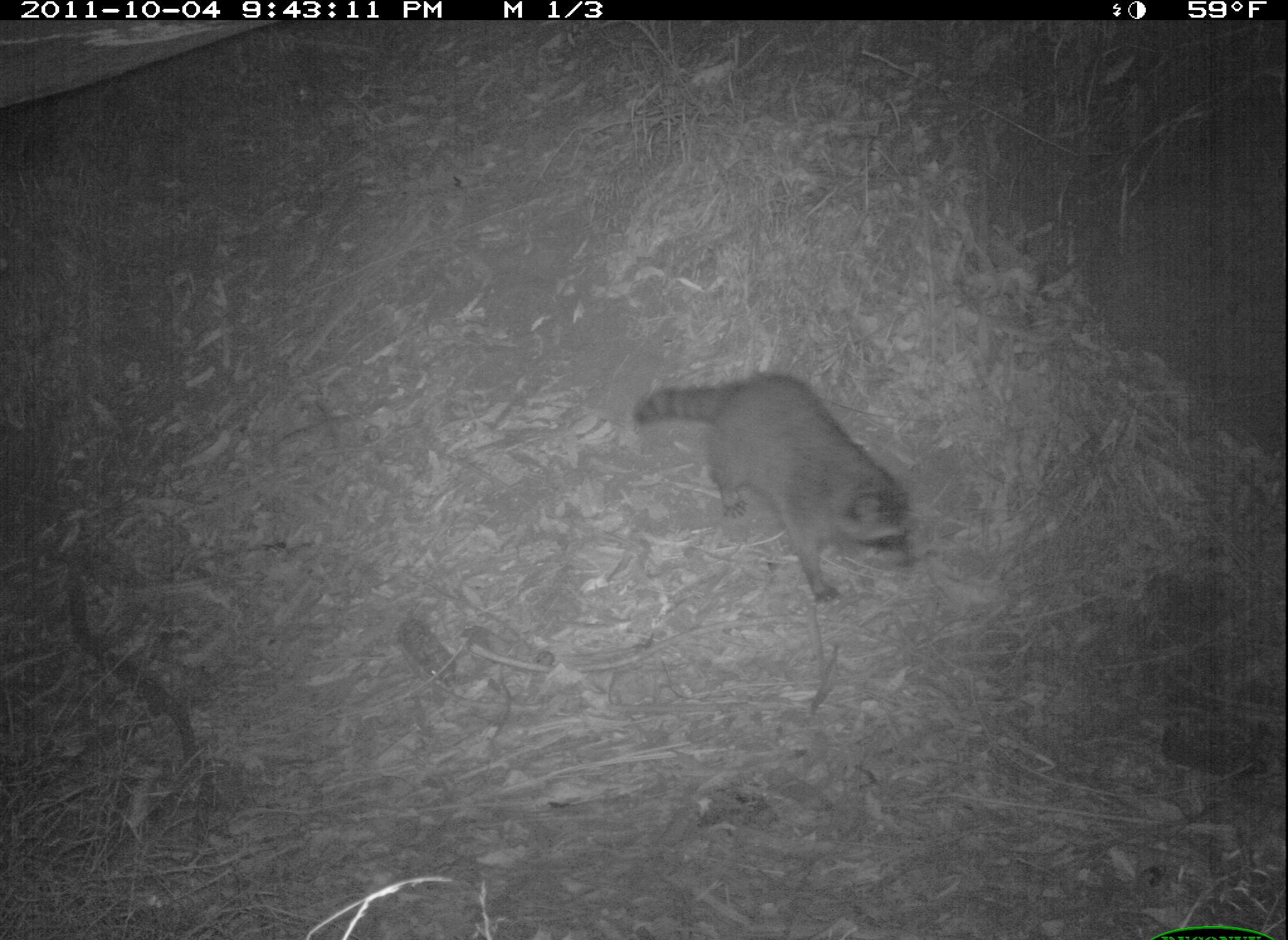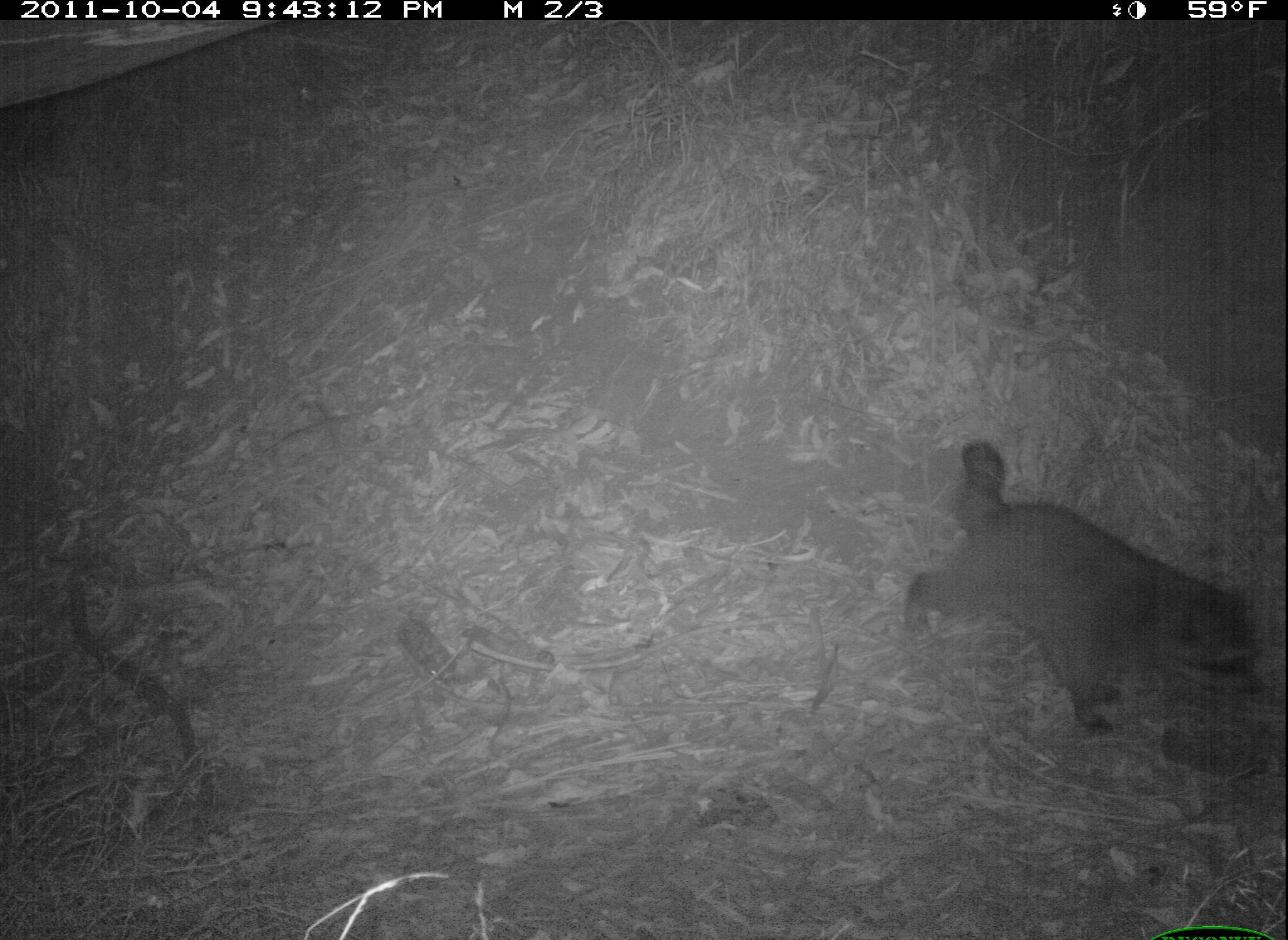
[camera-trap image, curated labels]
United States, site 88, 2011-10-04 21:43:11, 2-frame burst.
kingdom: Animalia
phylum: Chordata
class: Mammalia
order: Carnivora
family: Procyonidae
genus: Procyon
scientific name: Procyon lotor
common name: raccoon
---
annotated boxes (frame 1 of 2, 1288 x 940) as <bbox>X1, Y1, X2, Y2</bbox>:
raccoon: <bbox>625, 367, 938, 614</bbox>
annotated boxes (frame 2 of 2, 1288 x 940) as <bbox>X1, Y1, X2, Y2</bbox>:
raccoon: <bbox>893, 428, 1279, 746</bbox>